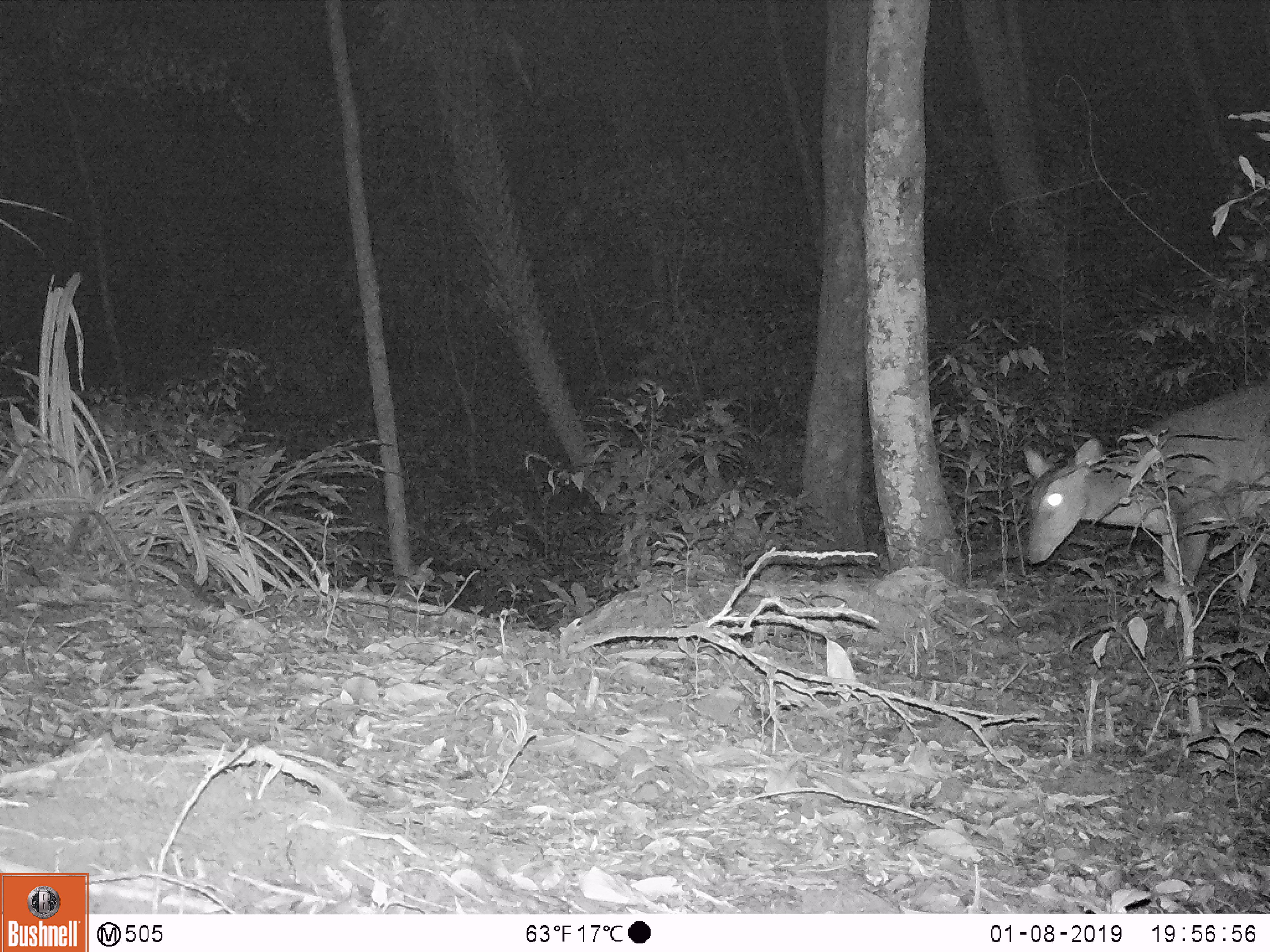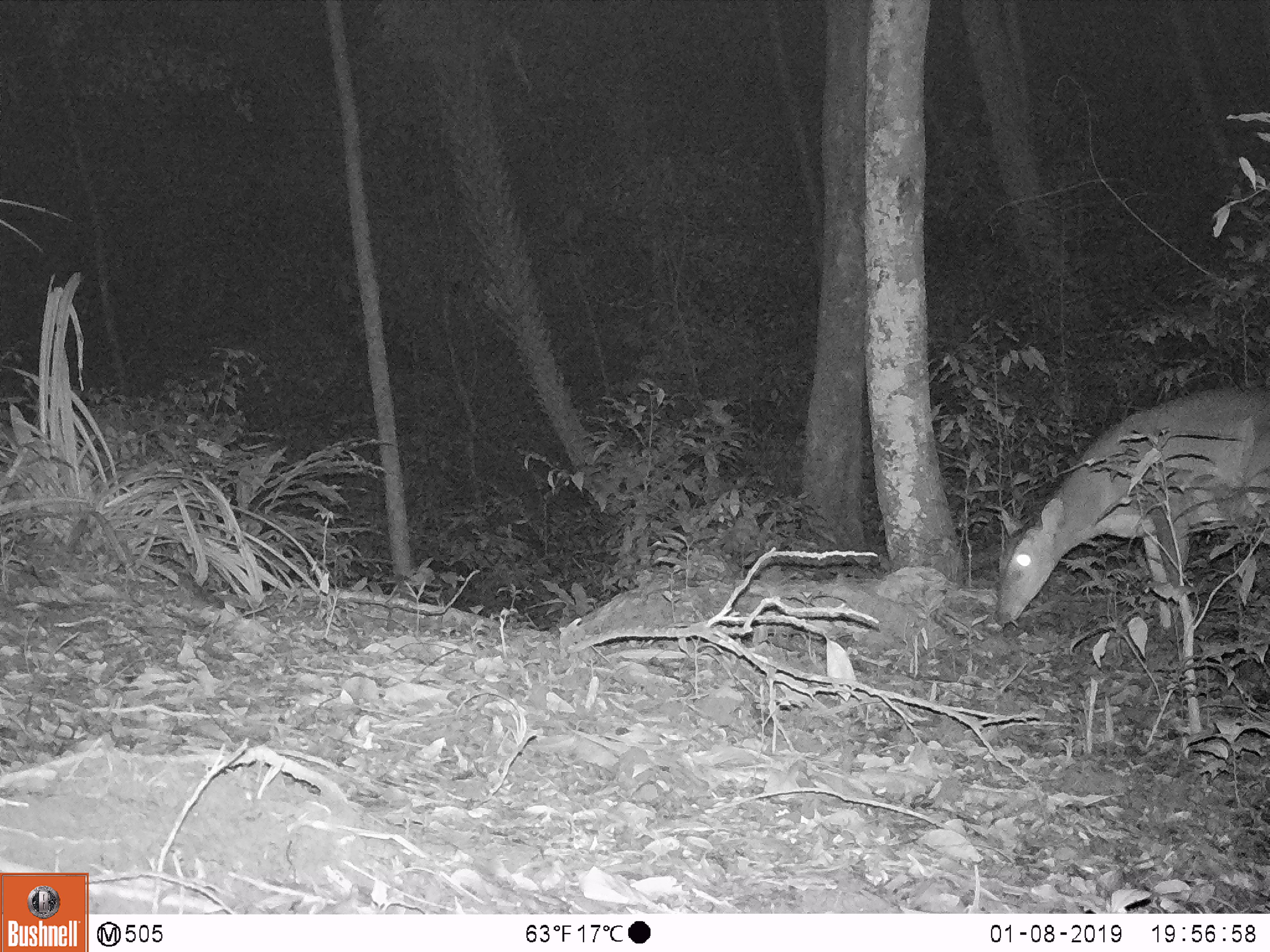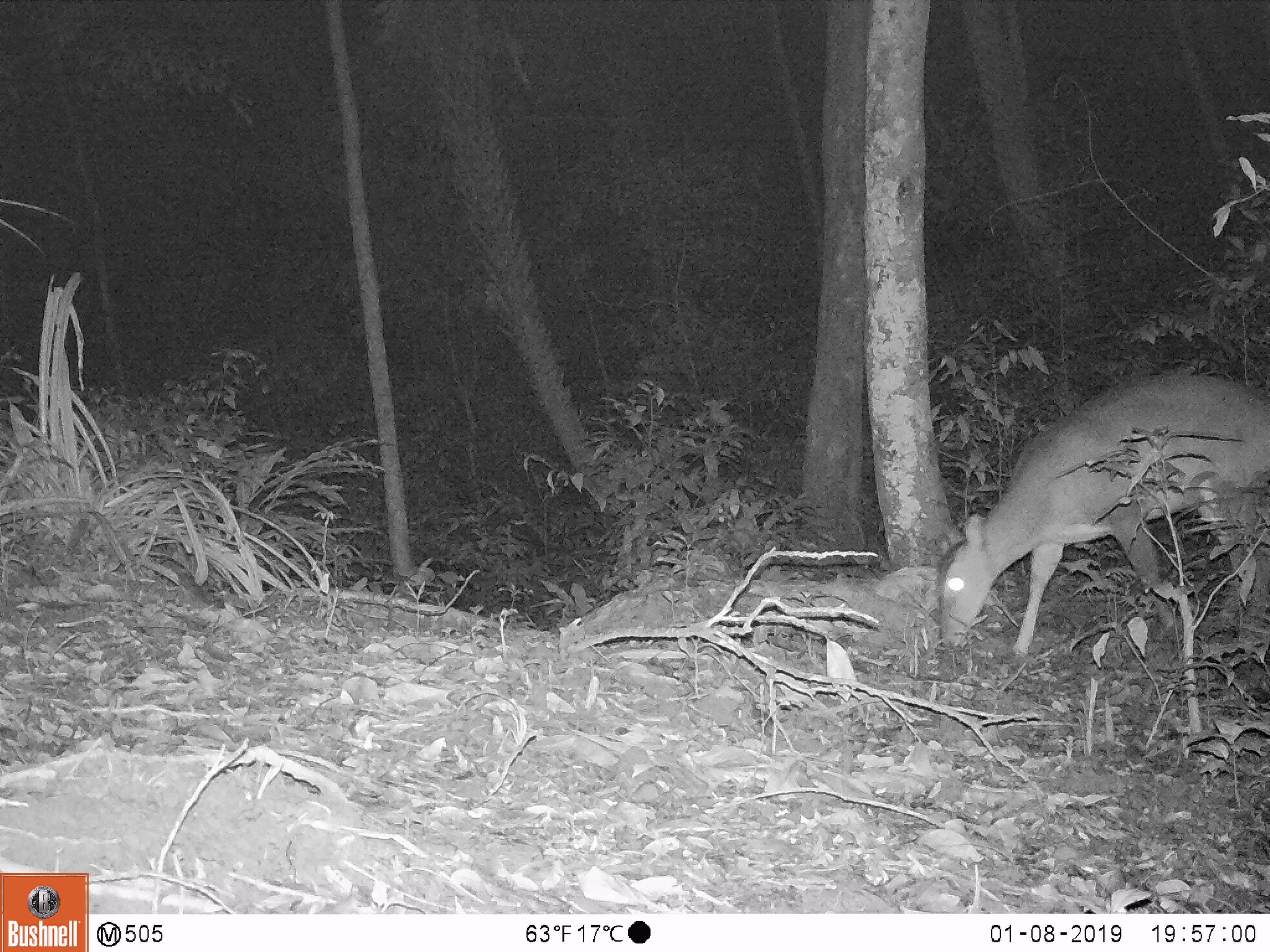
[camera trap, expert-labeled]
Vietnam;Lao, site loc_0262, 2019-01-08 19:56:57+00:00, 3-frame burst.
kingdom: Animalia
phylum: Chordata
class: Mammalia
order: Artiodactyla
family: Cervidae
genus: Muntiacus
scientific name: Muntiacus vuquangensis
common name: large-antlered muntjac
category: large antlered muntjac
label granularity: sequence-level